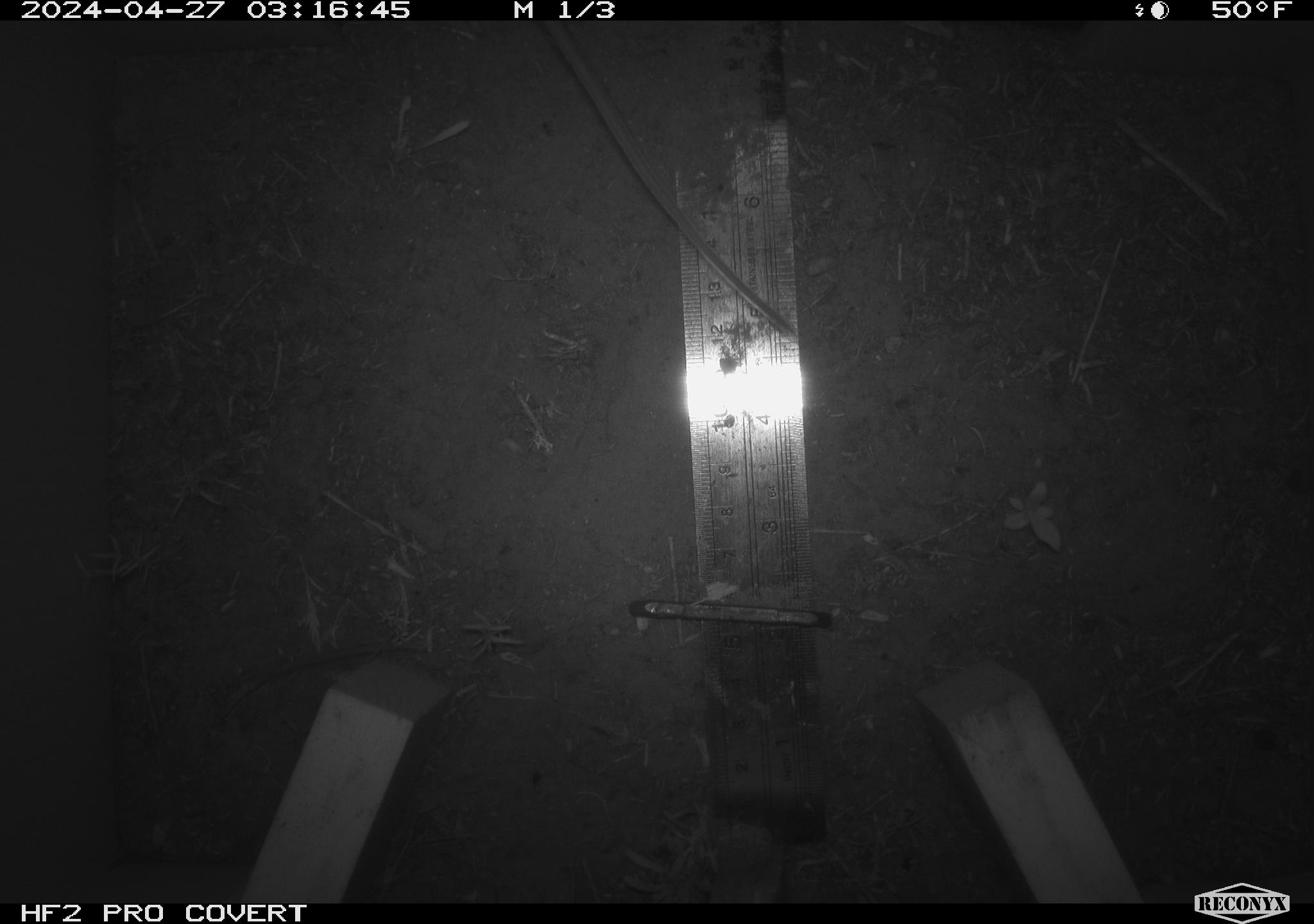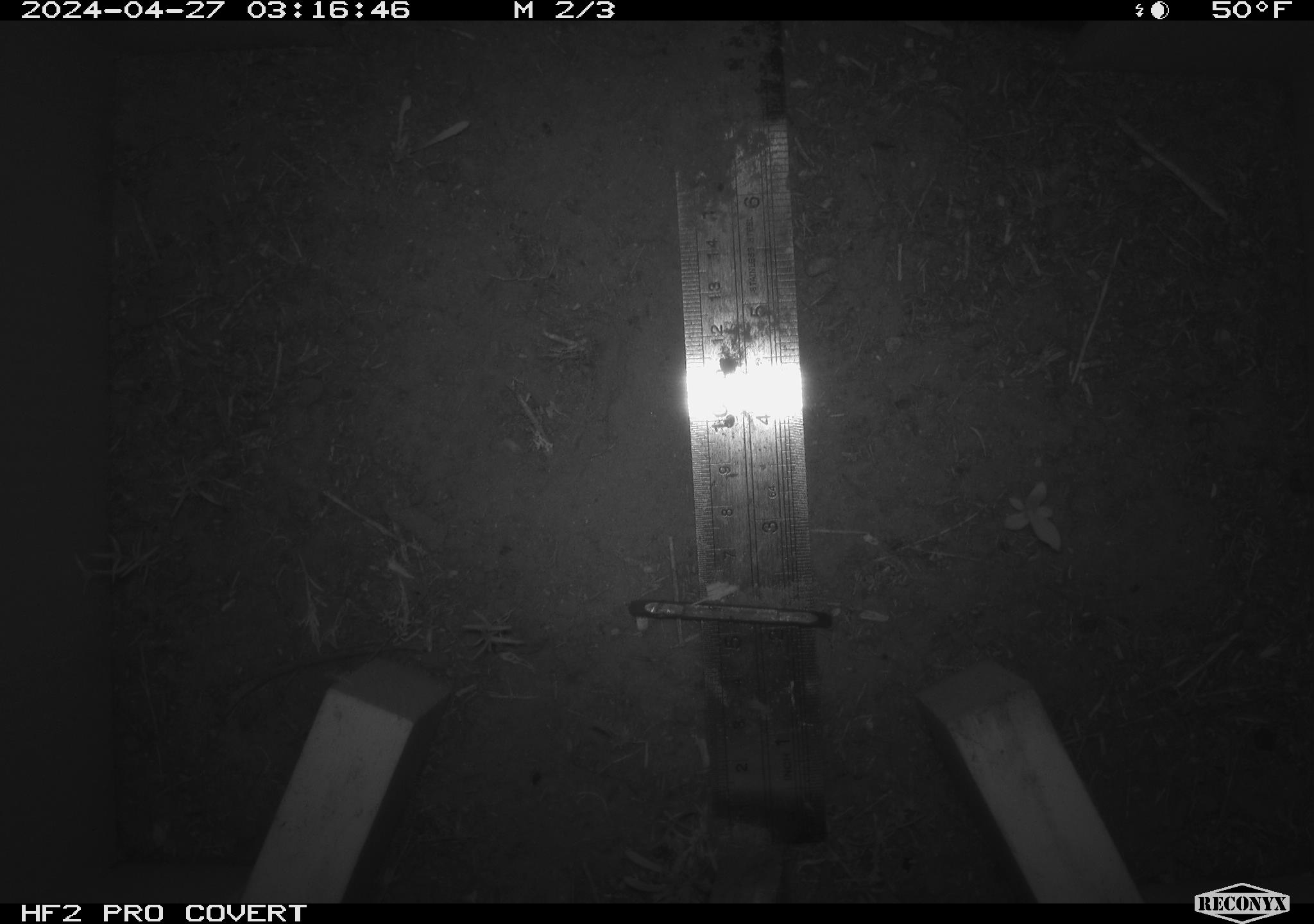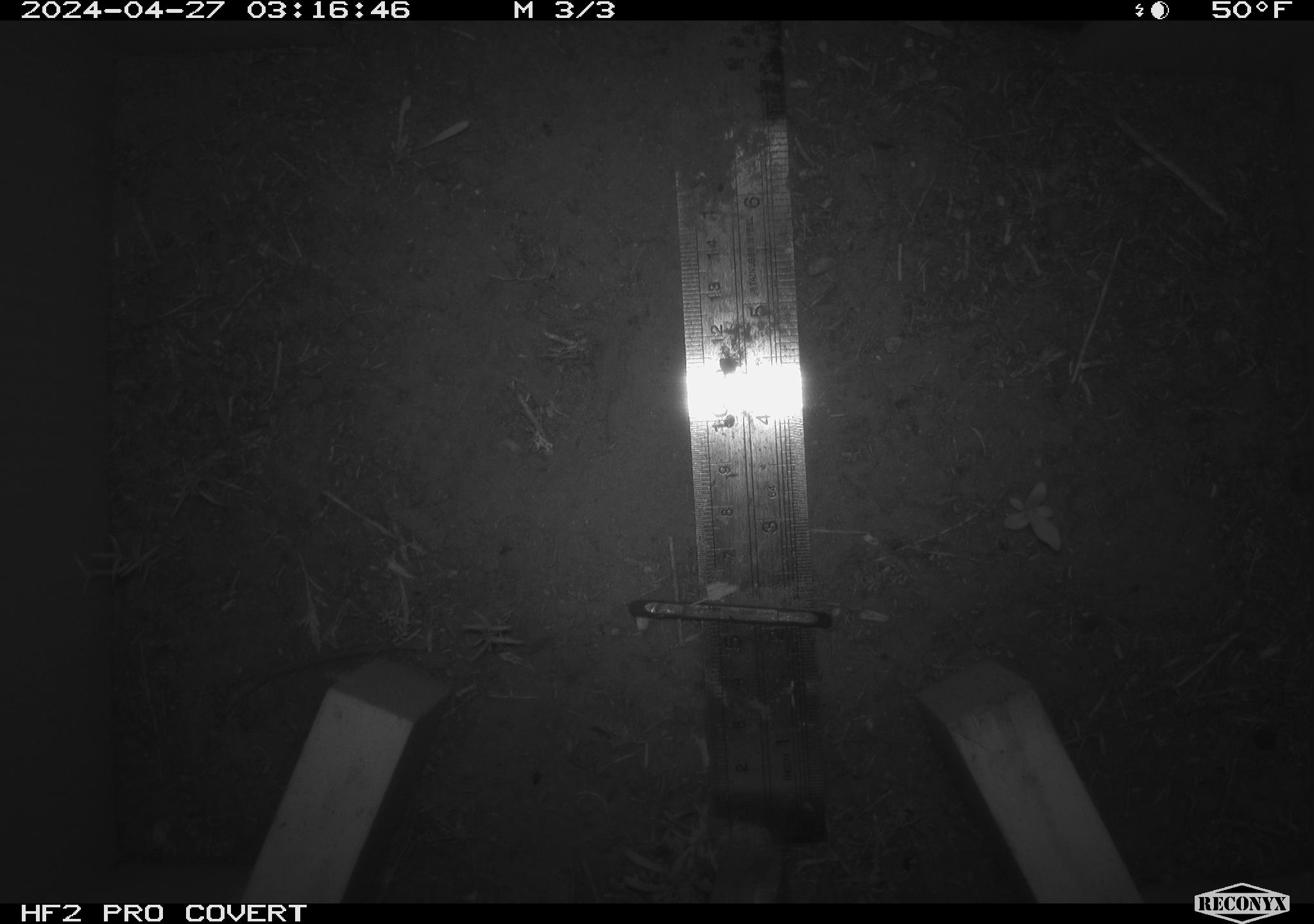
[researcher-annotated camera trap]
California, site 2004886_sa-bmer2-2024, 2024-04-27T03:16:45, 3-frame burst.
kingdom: Animalia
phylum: Chordata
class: Mammalia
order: Rodentia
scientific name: Rodentia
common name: mouse species